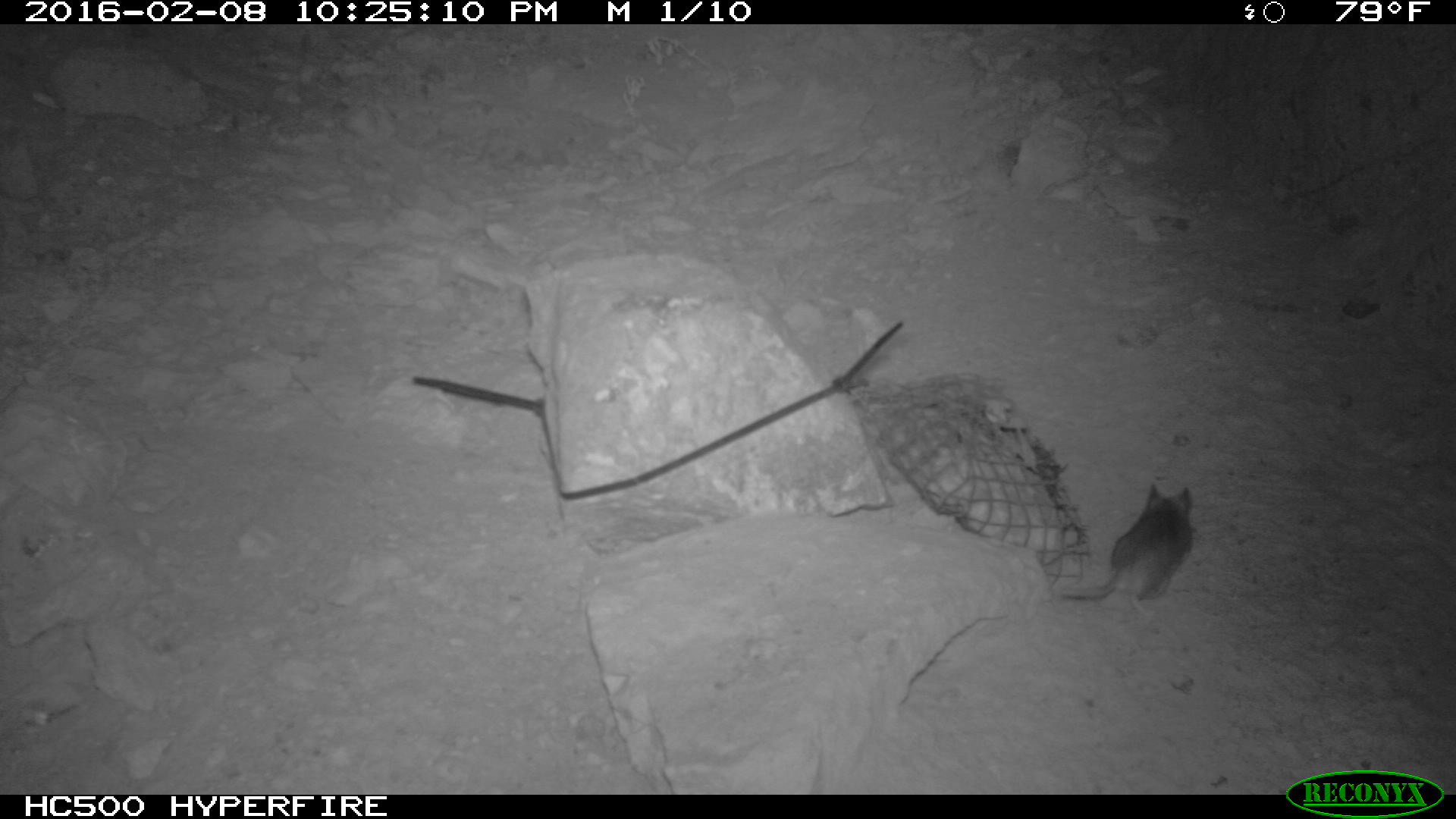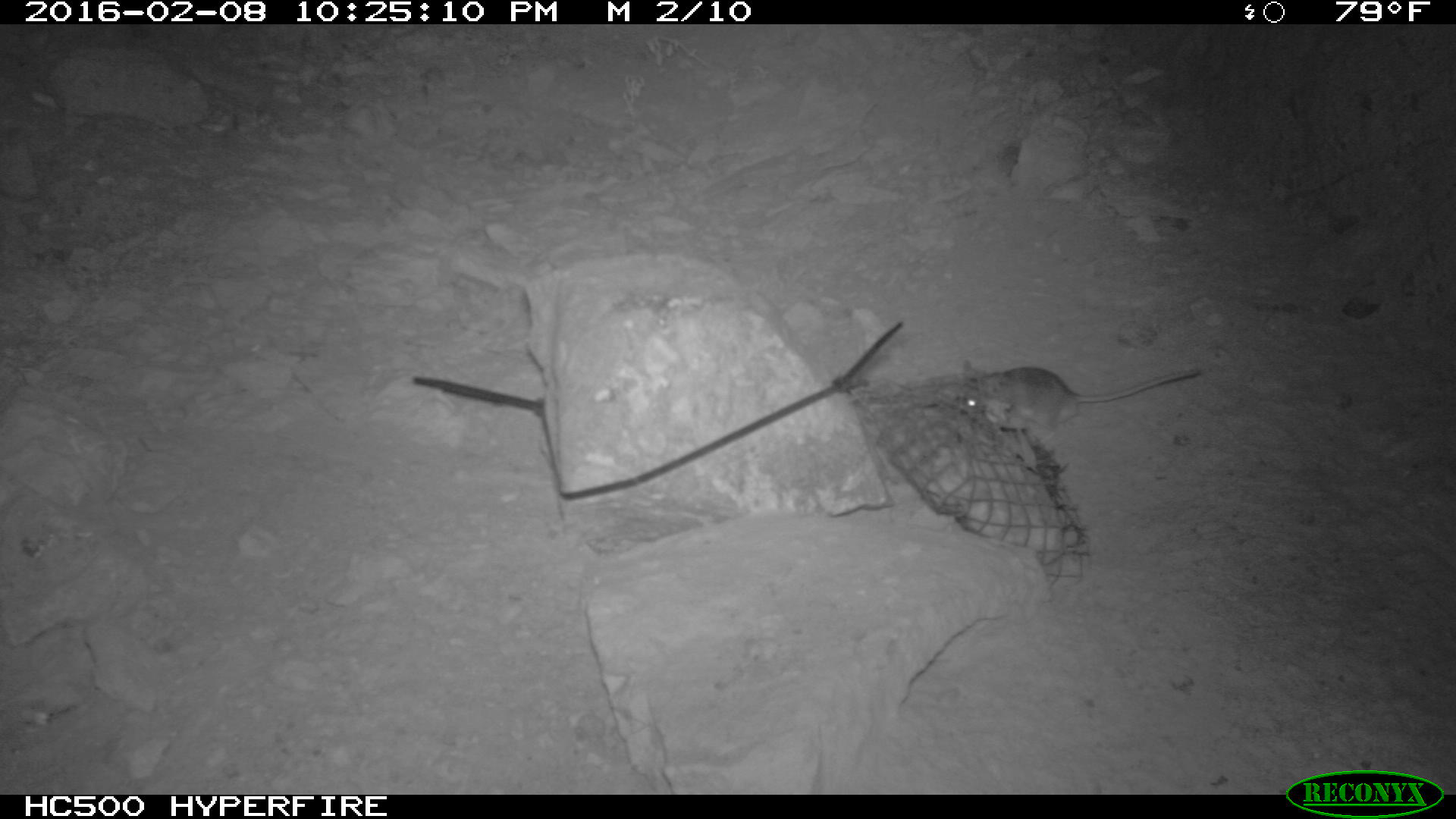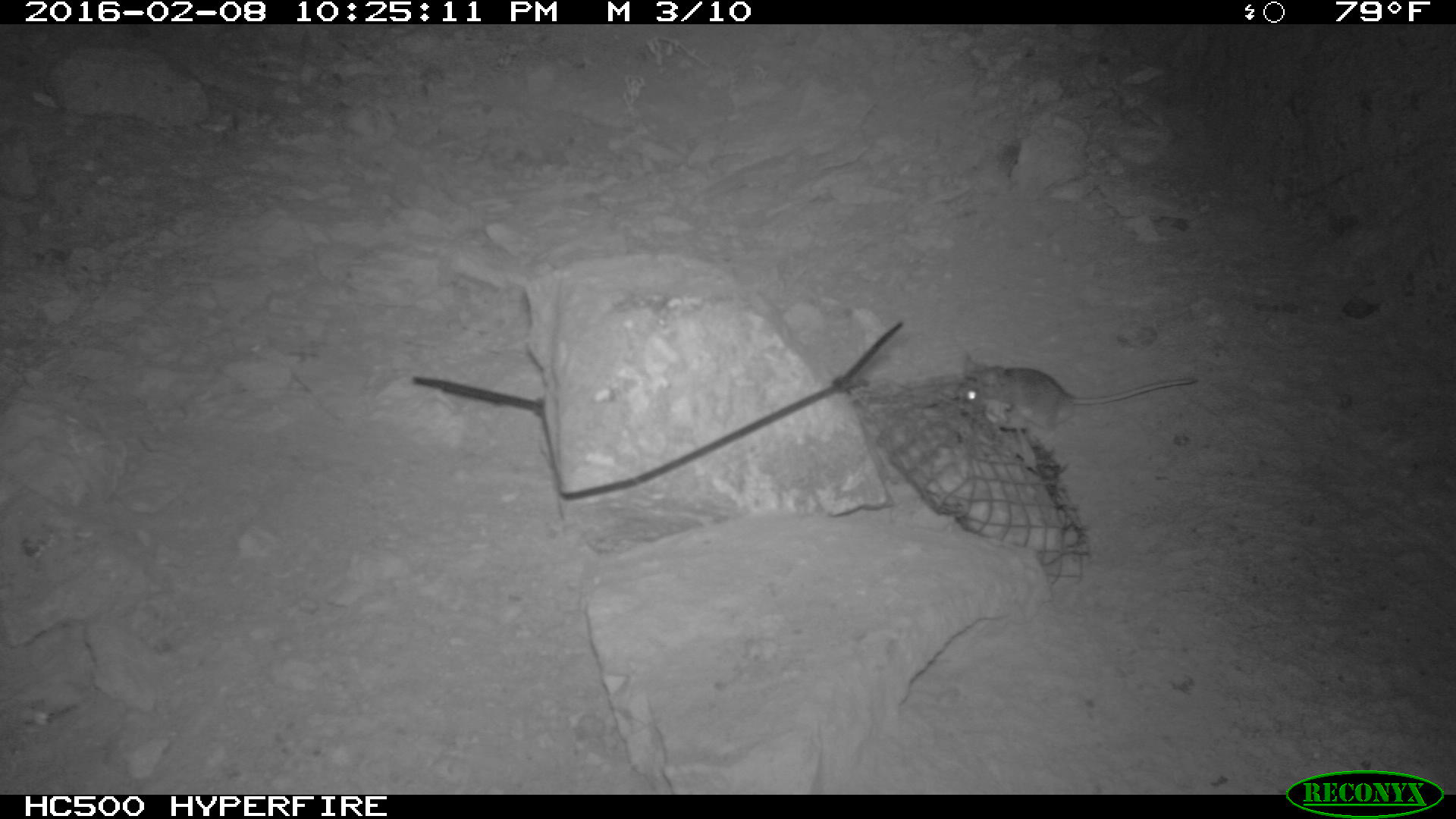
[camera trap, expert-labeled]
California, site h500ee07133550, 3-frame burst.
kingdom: Animalia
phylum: Chordata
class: Mammalia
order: Rodentia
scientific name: Rodentia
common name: rodent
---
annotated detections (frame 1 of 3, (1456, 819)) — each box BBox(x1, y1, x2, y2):
rodent: BBox(1056, 482, 1194, 618)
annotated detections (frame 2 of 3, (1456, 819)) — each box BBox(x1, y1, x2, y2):
rodent: BBox(958, 366, 1199, 443)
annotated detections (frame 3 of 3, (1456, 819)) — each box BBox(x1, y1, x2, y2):
rodent: BBox(956, 350, 1197, 452)